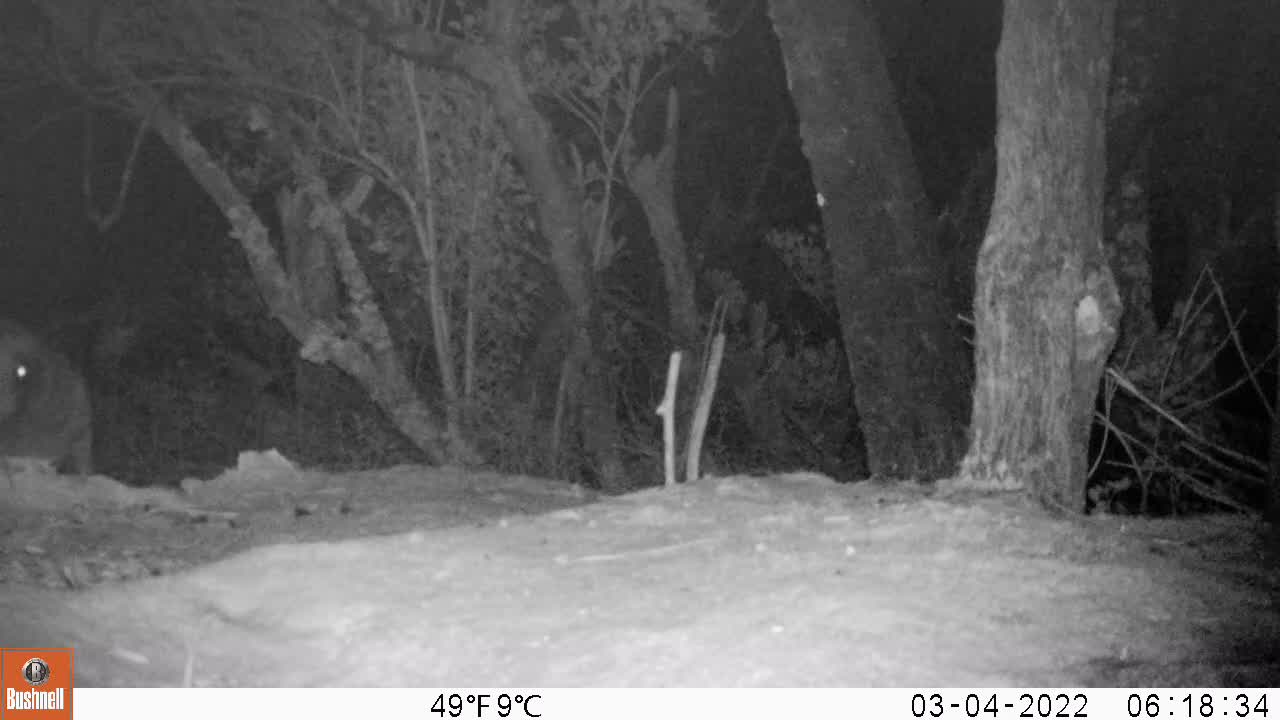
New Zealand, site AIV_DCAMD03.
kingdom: Animalia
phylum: Chordata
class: Mammalia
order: Carnivora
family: Otariidae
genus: Phocarctos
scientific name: Phocarctos hookeri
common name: new zealand sea lion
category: sealion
Sealion (new zealand sea lion) (Phocarctos hookeri).